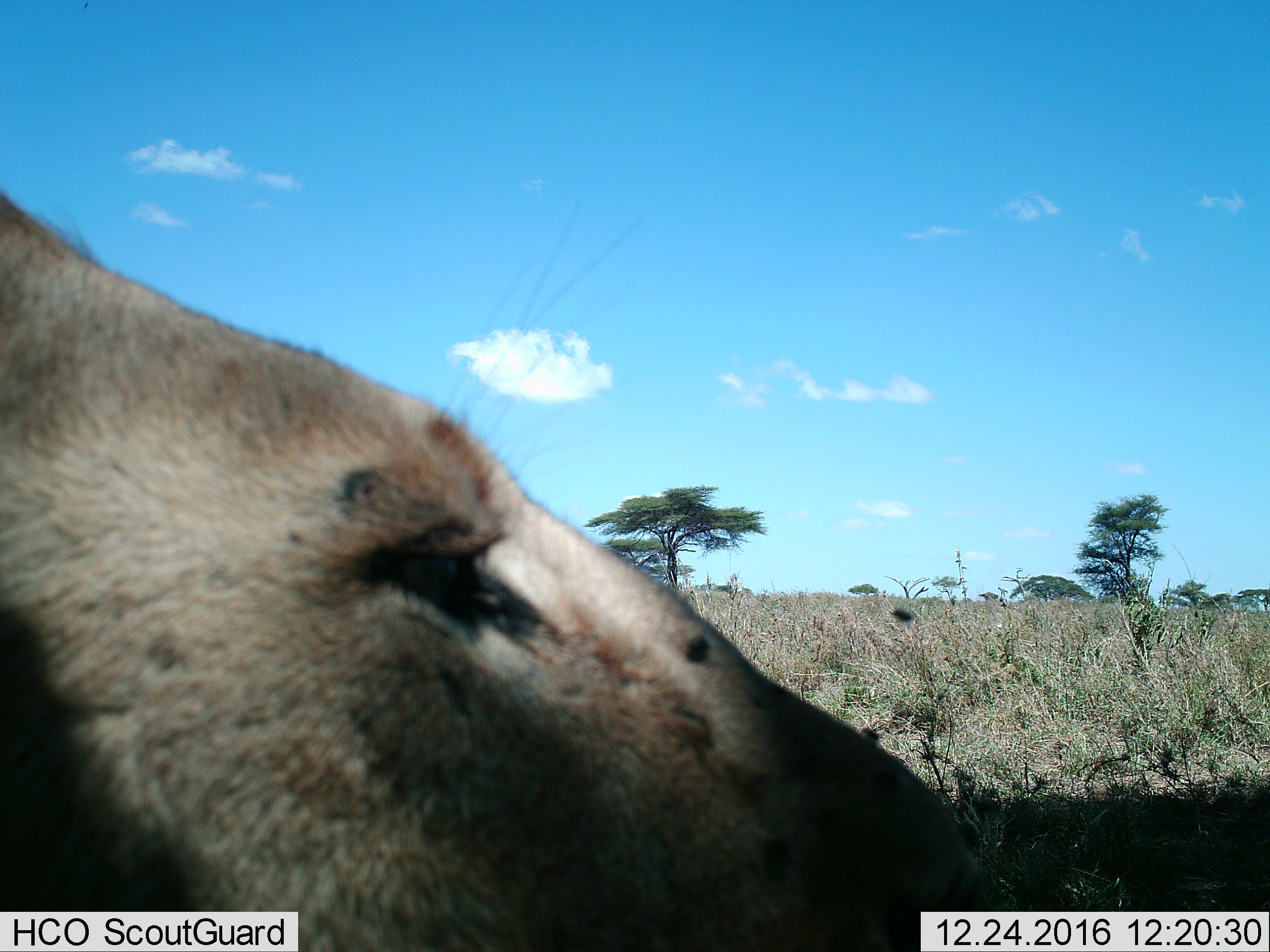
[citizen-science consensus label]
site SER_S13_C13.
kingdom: Animalia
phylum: Chordata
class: Mammalia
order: Carnivora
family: Felidae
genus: Panthera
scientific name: Panthera leo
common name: lion female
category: lionfemale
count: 1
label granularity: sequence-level